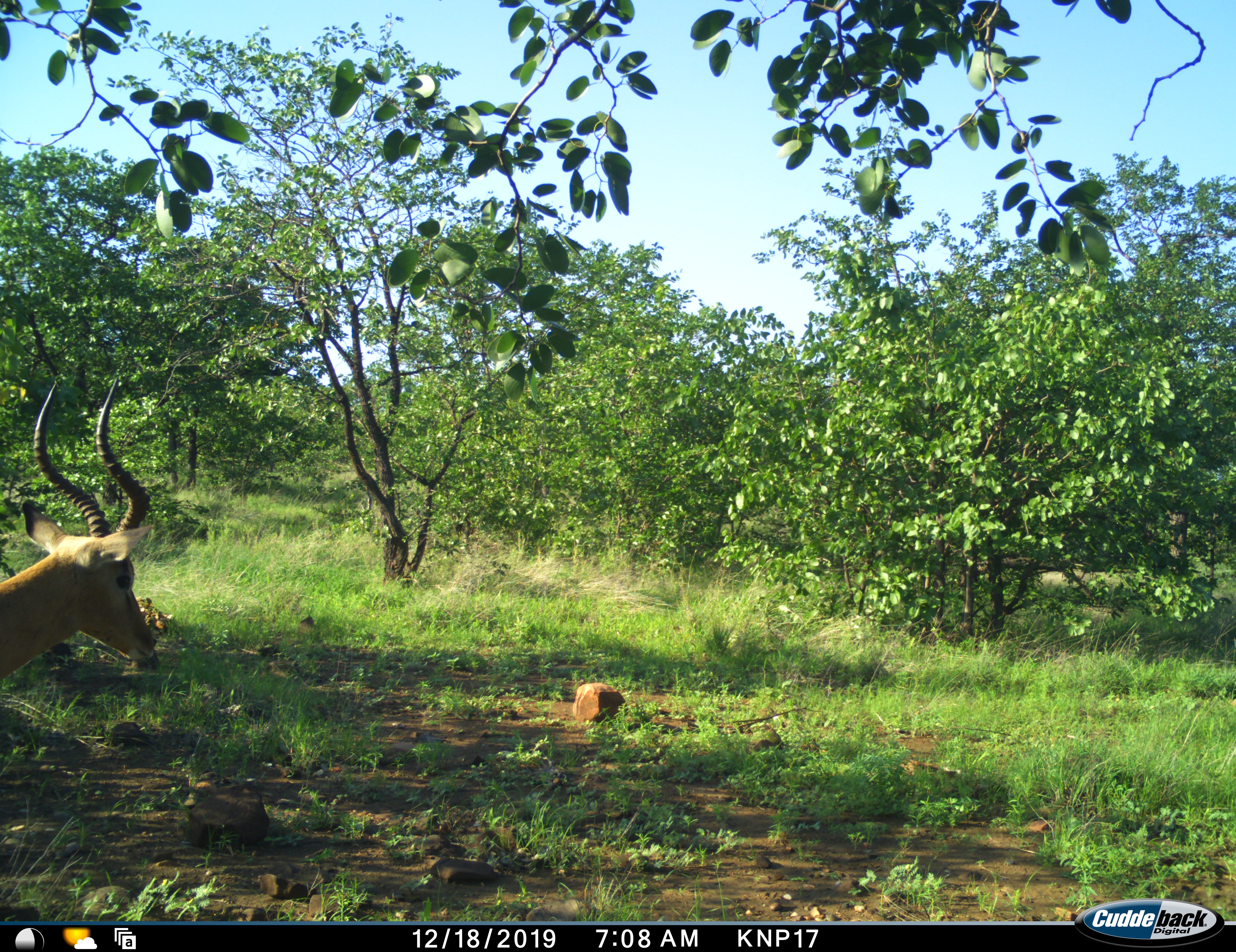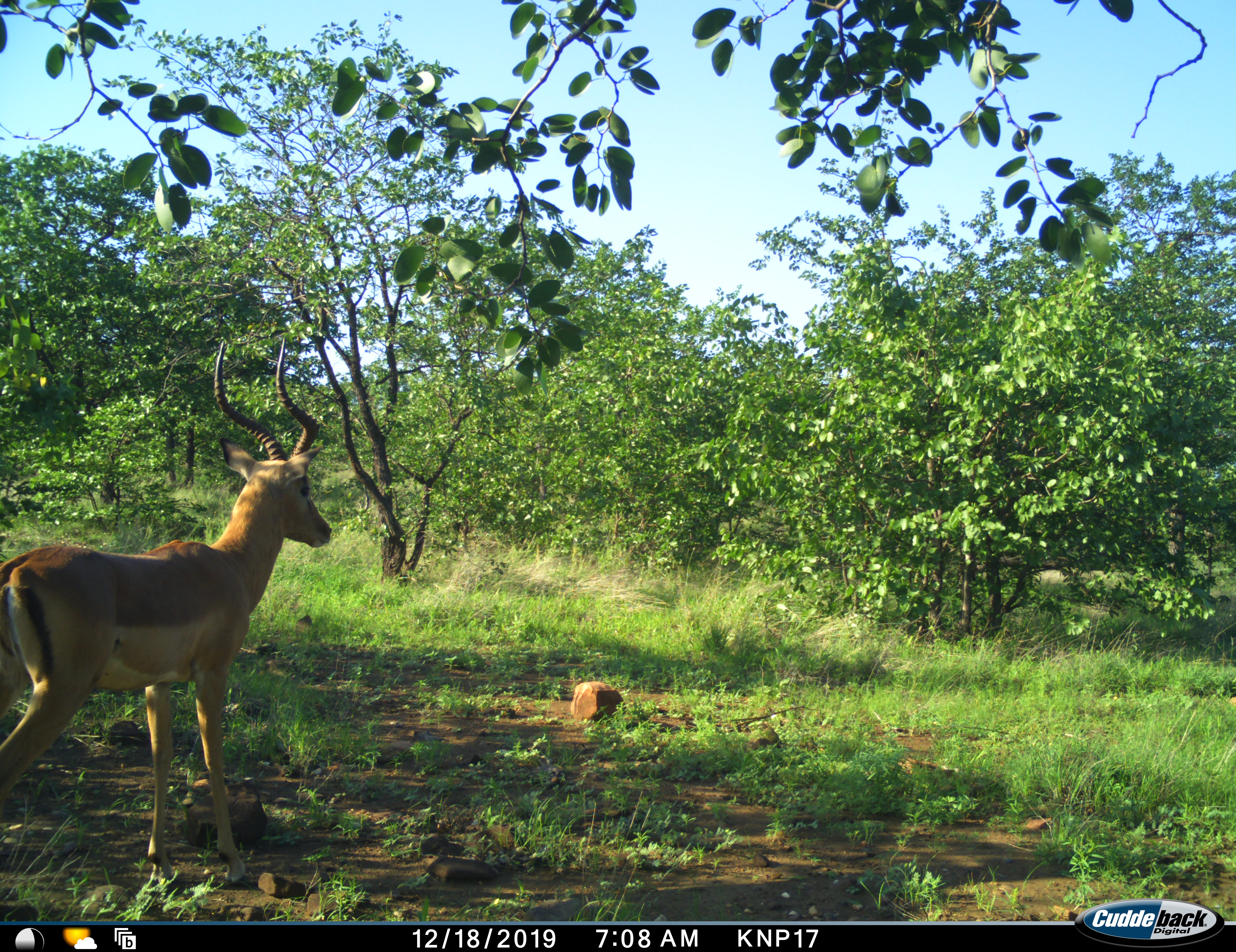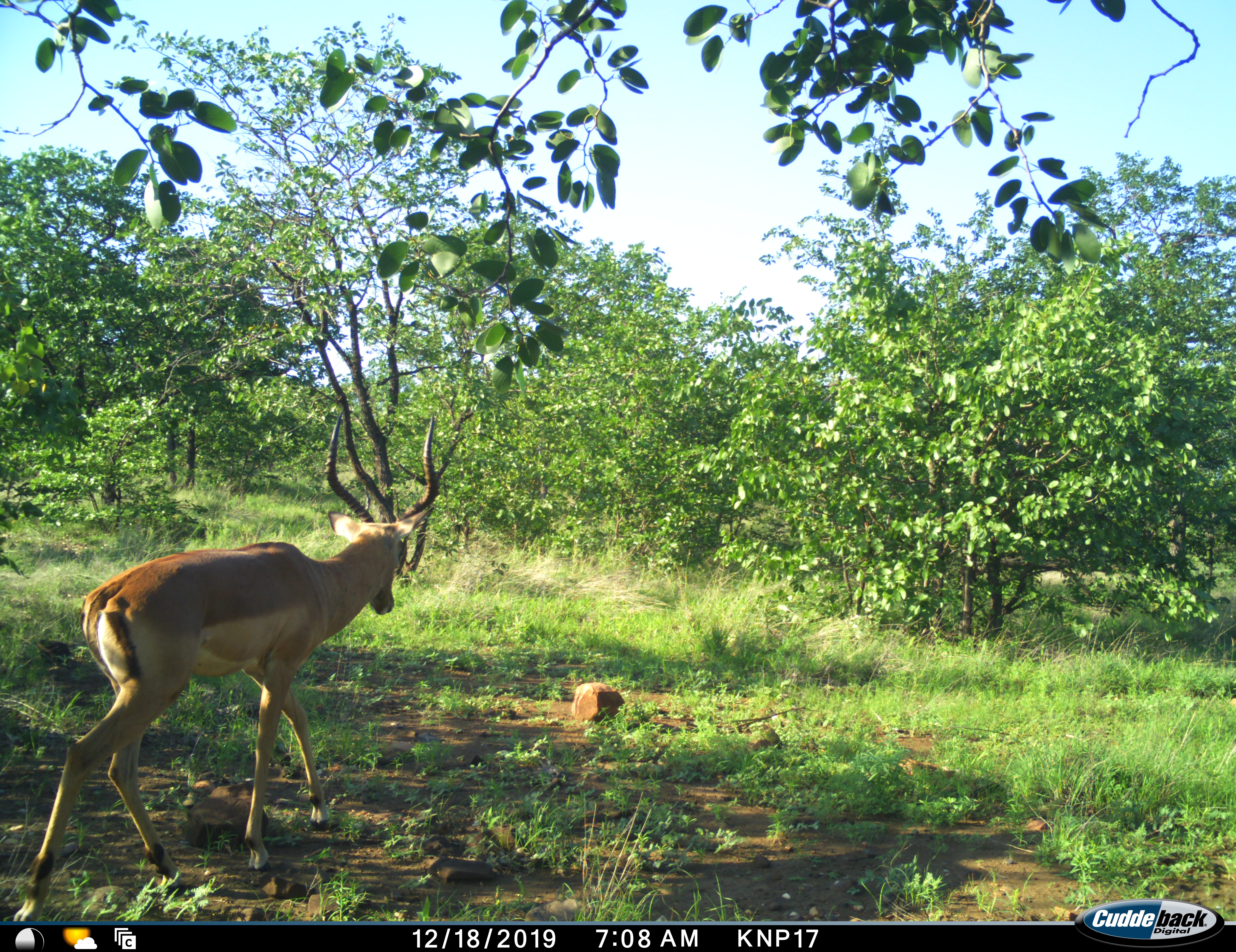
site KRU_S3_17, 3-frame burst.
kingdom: Animalia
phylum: Chordata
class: Mammalia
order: Artiodactyla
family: Bovidae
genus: Aepyceros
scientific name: Aepyceros melampus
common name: impala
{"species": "impala (Aepyceros melampus)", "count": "1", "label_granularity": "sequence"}